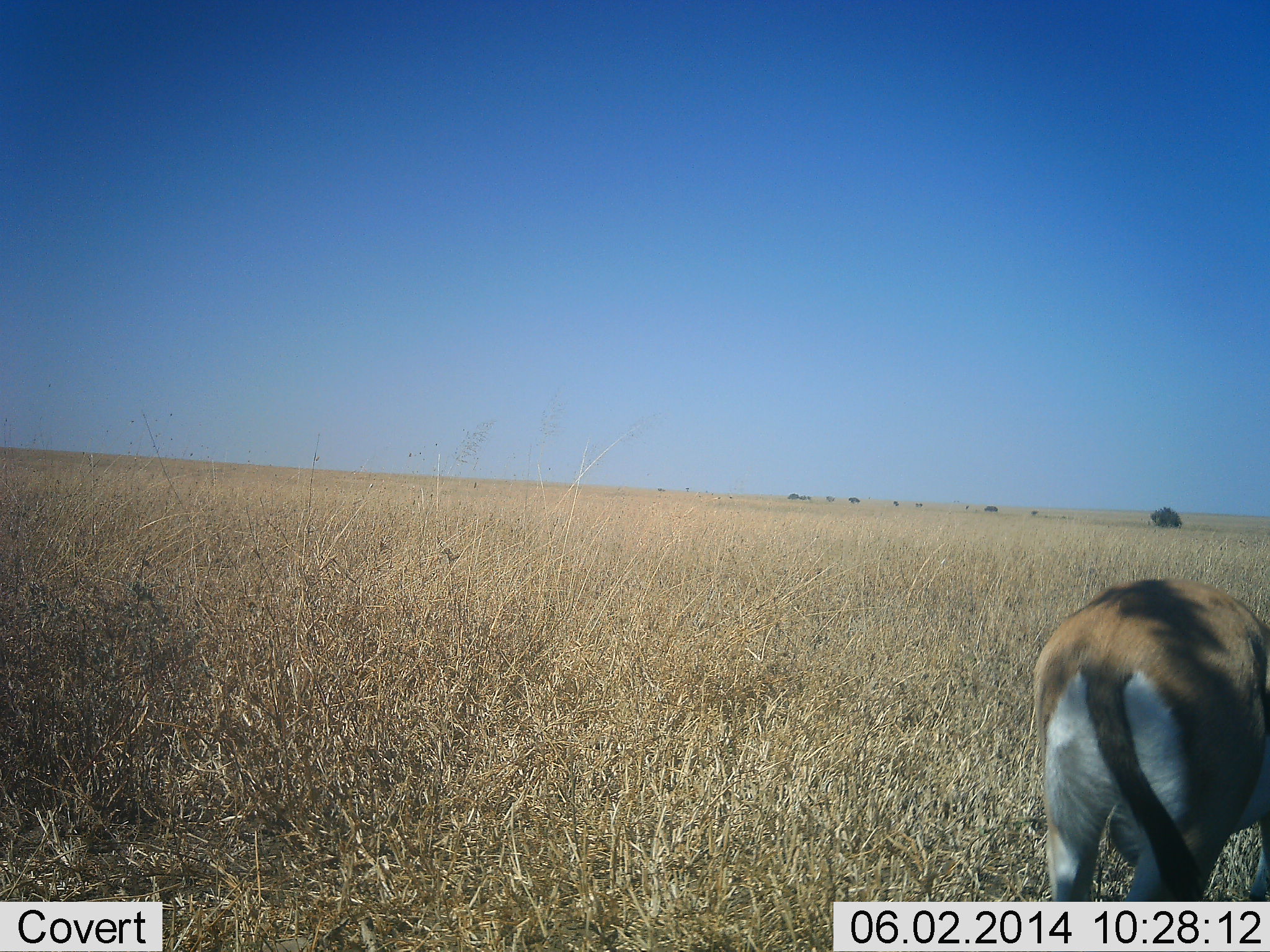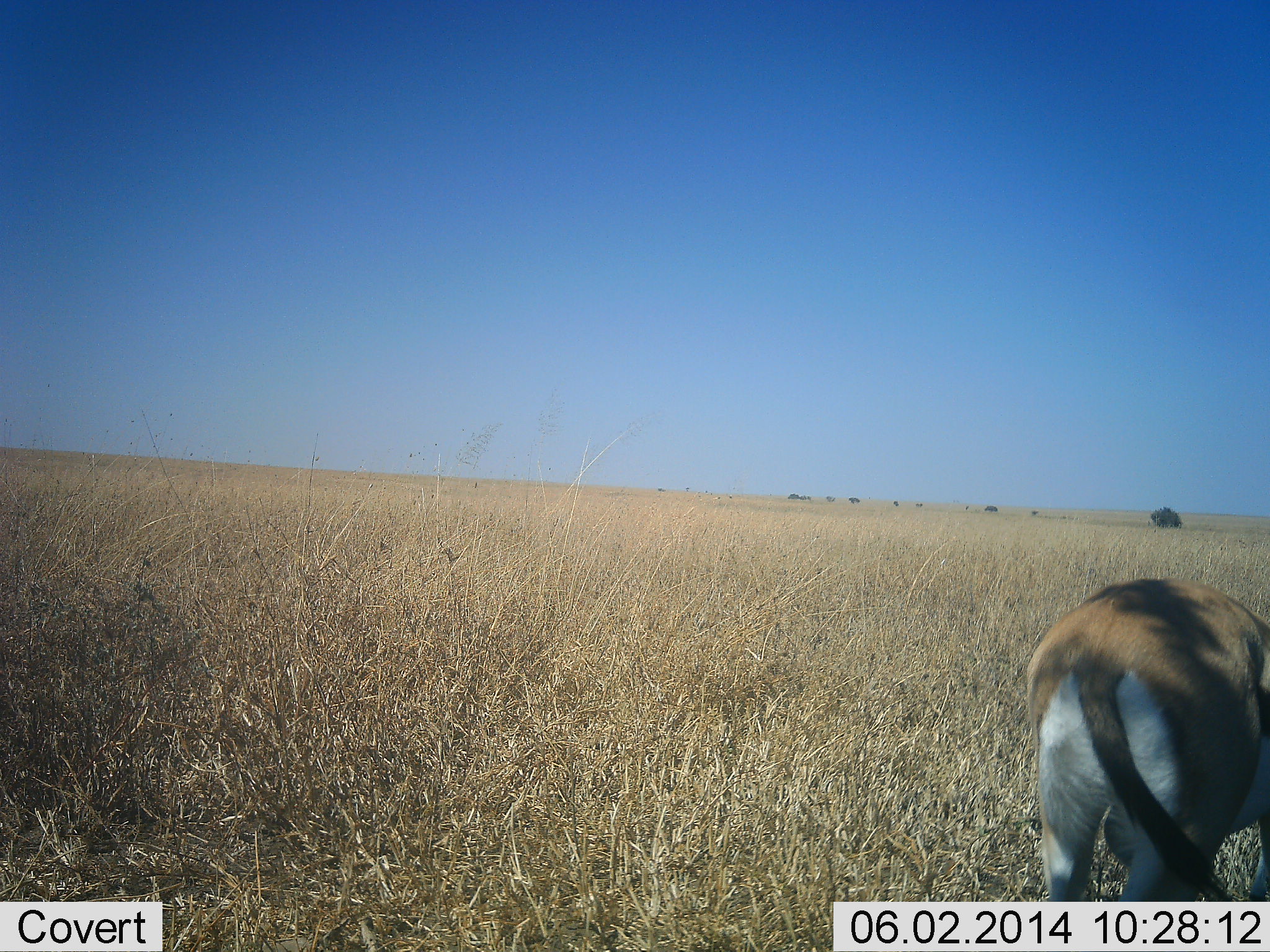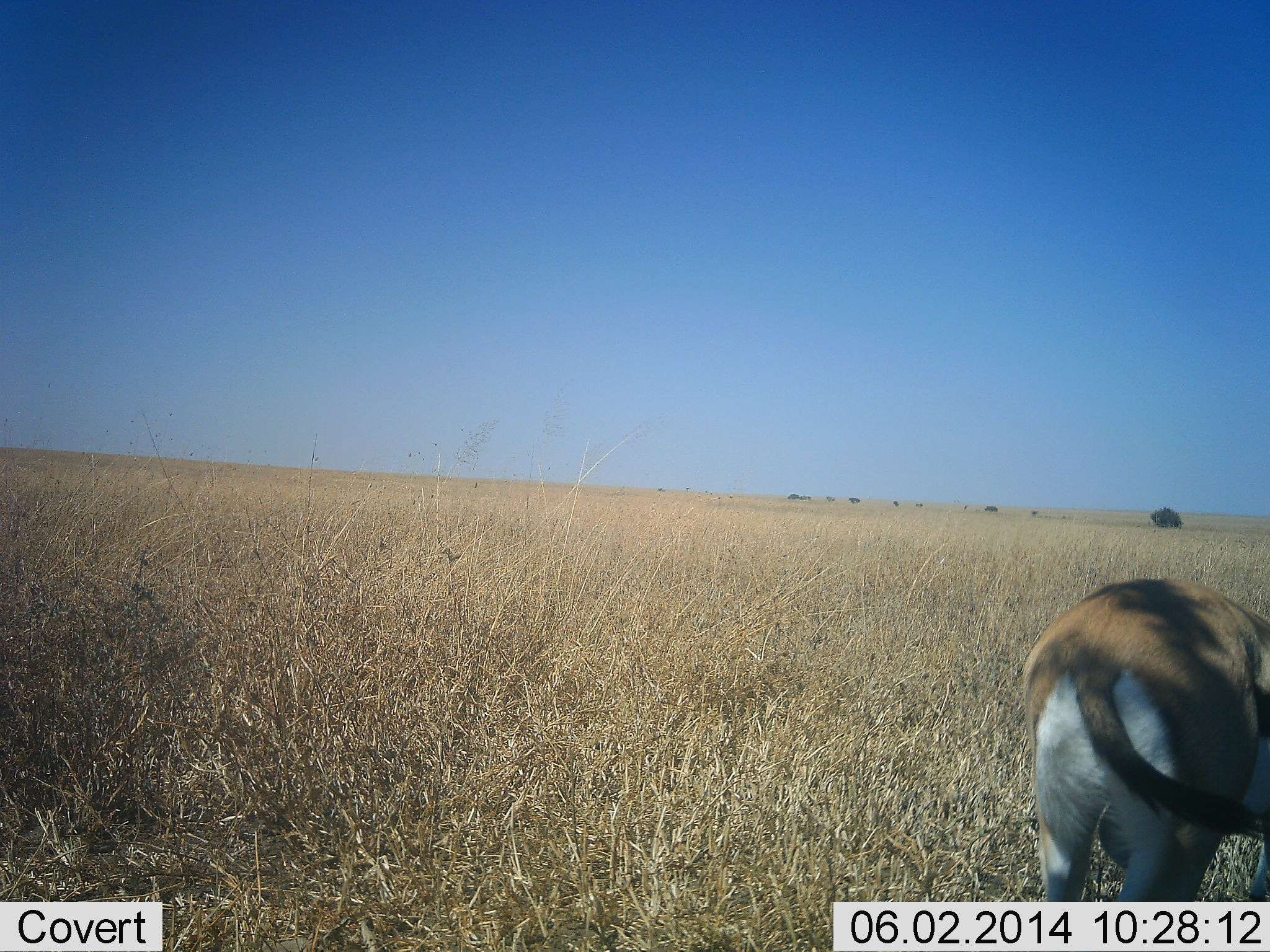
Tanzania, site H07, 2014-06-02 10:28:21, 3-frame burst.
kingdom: Animalia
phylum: Chordata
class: Mammalia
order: Artiodactyla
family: Bovidae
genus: Eudorcas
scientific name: Eudorcas thomsonii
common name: thomson's gazelle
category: gazellethomsons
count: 1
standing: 90%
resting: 0%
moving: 0%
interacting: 0%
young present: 0%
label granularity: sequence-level